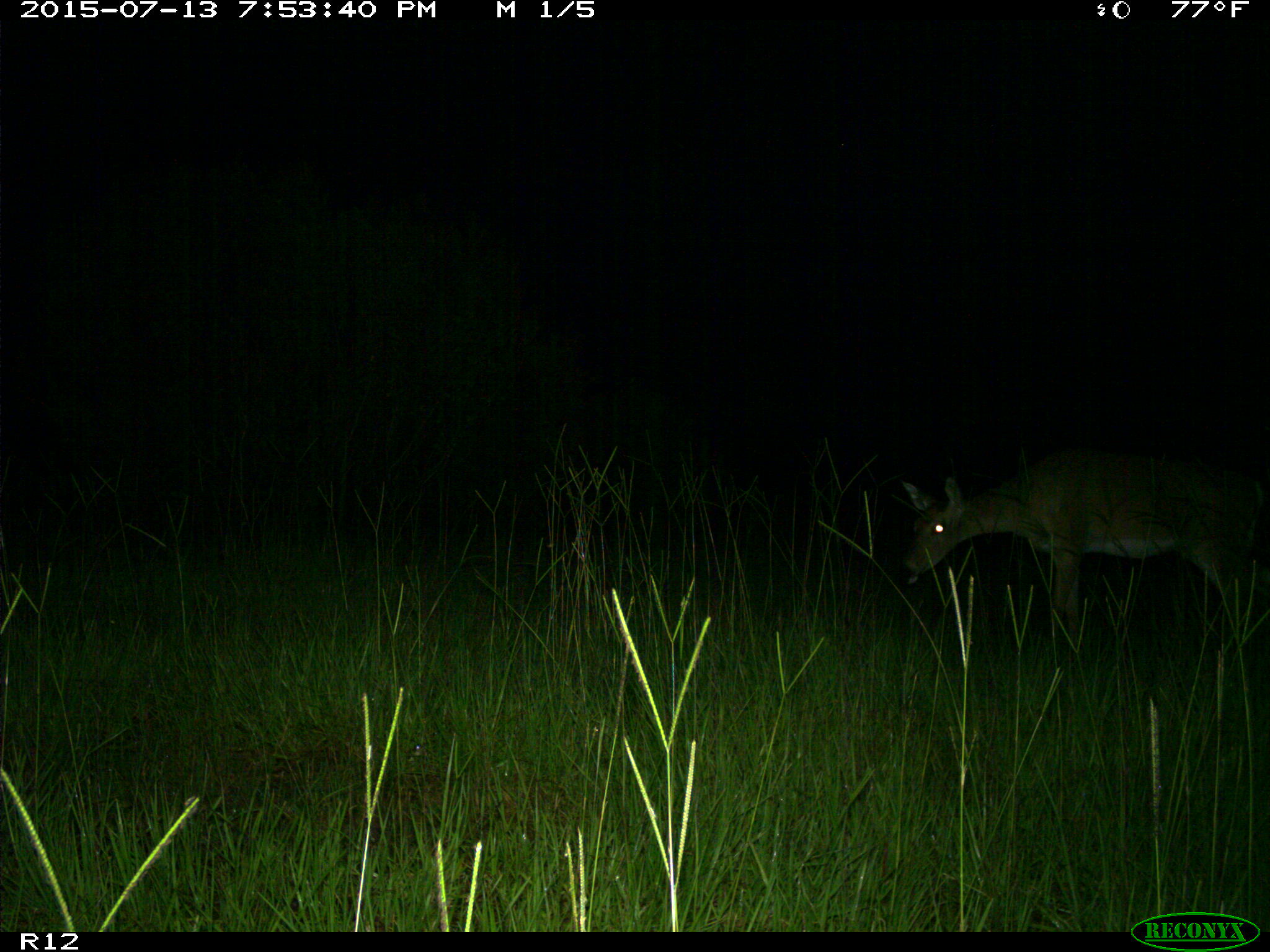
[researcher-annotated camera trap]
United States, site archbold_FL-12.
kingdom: Animalia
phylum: Chordata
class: Mammalia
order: Artiodactyla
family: Cervidae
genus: Odocoileus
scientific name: Odocoileus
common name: deer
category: unidentified deer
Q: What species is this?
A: Unidentified deer (deer) (Odocoileus).